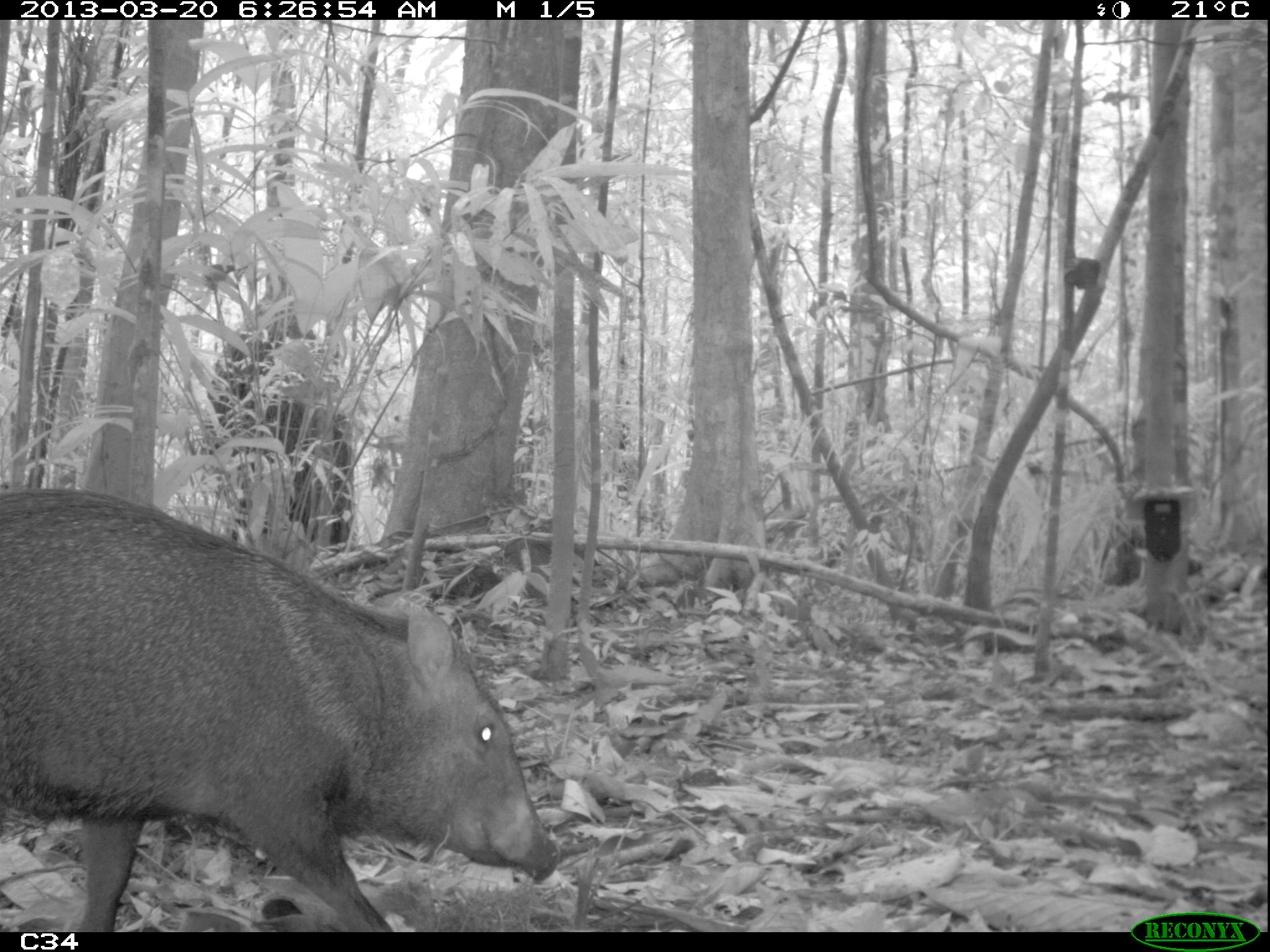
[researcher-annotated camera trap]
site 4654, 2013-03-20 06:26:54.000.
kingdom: Animalia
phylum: Chordata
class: Mammalia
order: Artiodactyla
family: Tayassuidae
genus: Pecari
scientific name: Pecari tajacu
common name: collared peccary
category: tayassu tajacu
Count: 2.